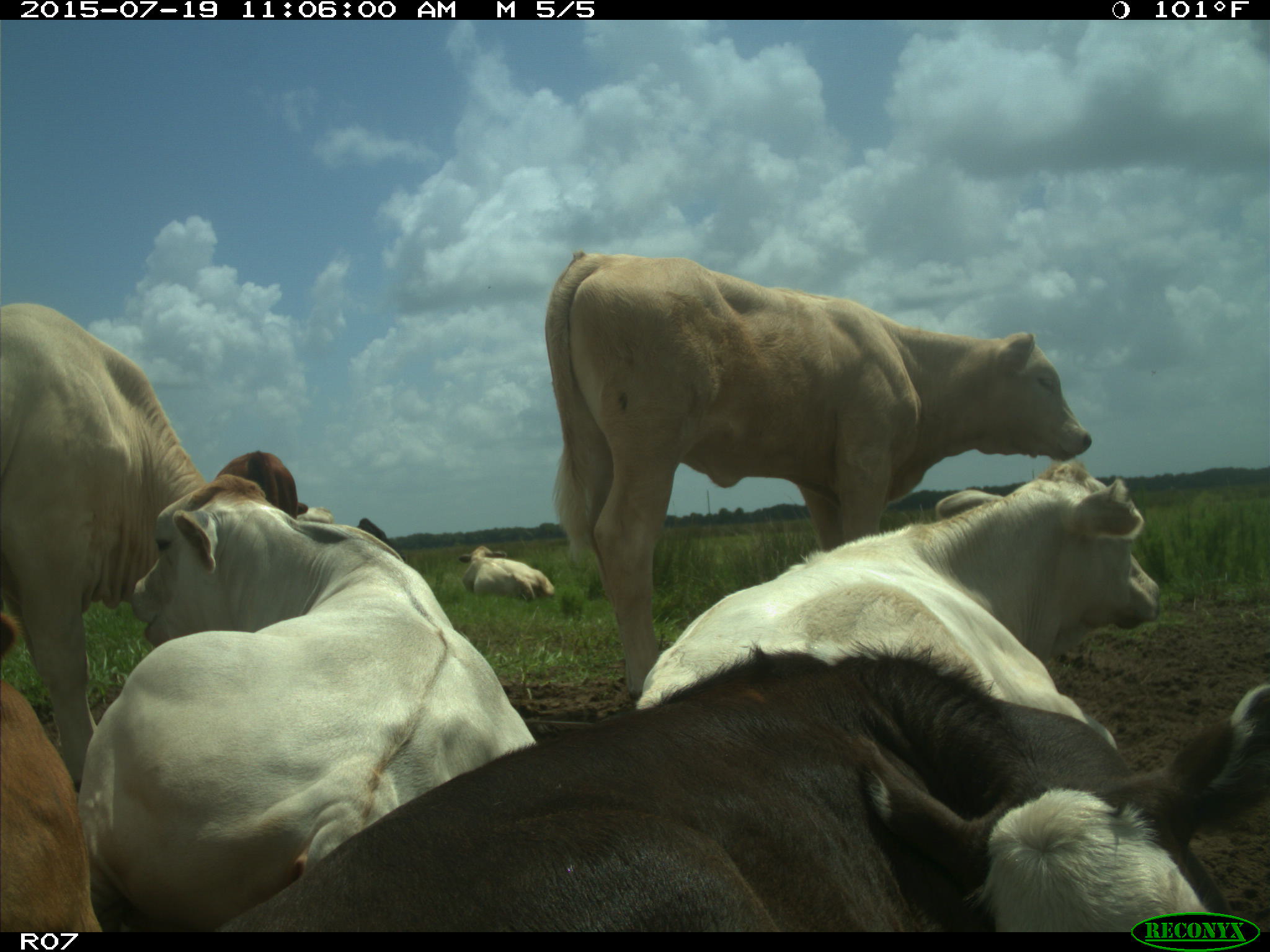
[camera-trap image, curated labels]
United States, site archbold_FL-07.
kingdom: Animalia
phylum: Chordata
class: Mammalia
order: Artiodactyla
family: Bovidae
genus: Bos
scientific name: Bos taurus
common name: domestic cow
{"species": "Bos taurus (domestic cow)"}